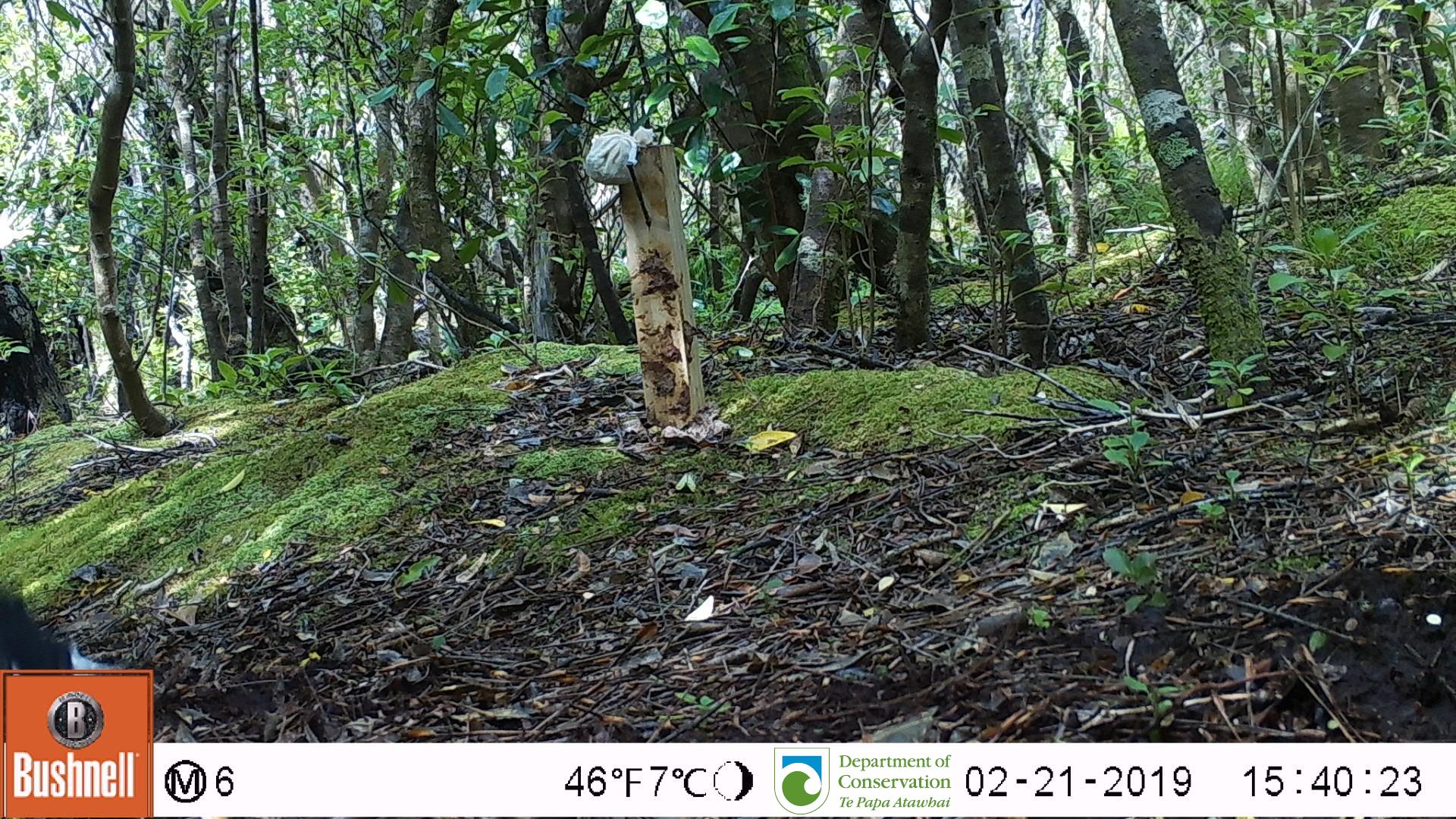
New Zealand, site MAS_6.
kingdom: Animalia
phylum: Chordata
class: Aves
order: Passeriformes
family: Petroicidae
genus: Petroica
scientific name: Petroica macrocephala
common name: tomtit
Tomtit (Petroica macrocephala).